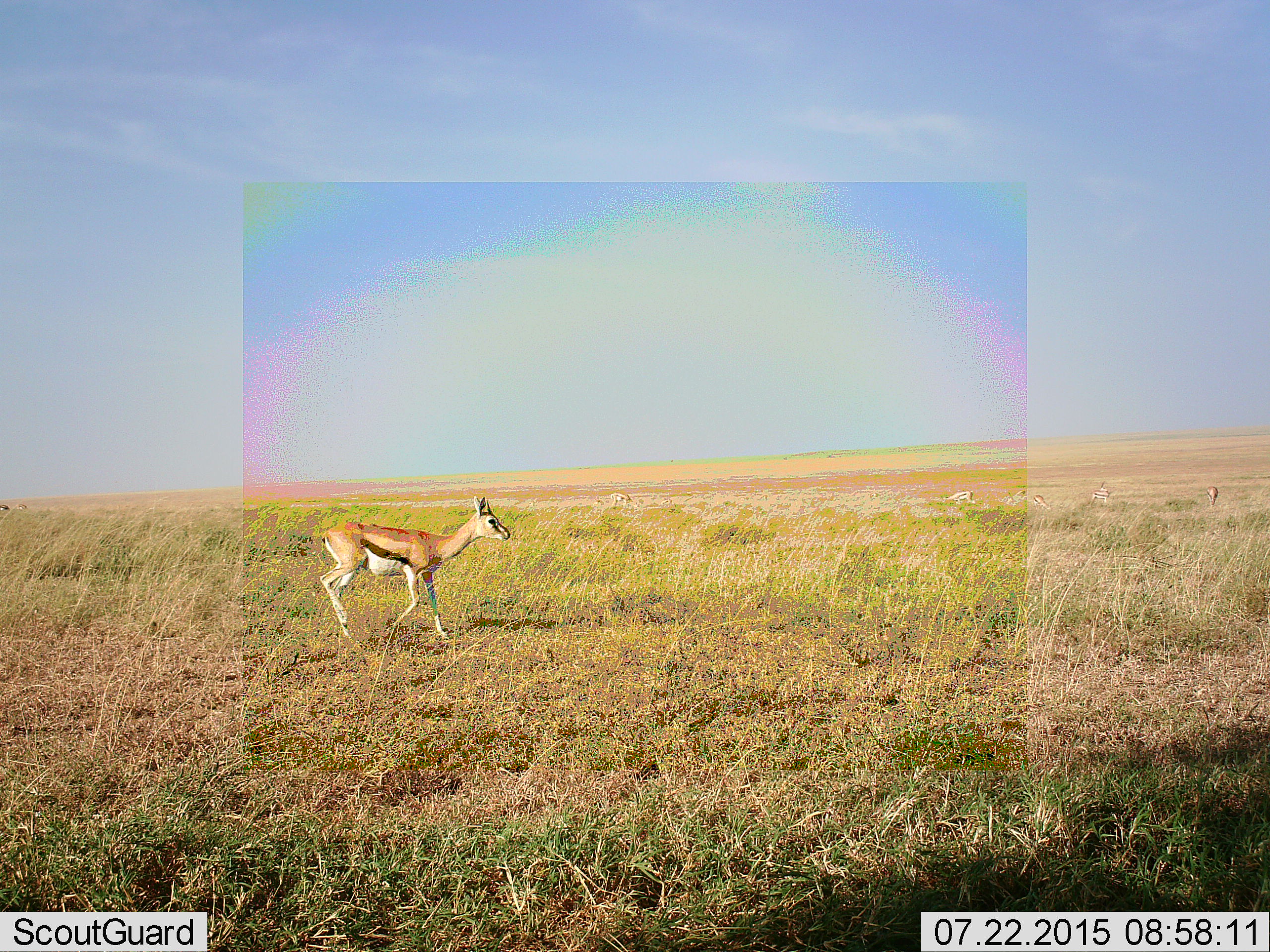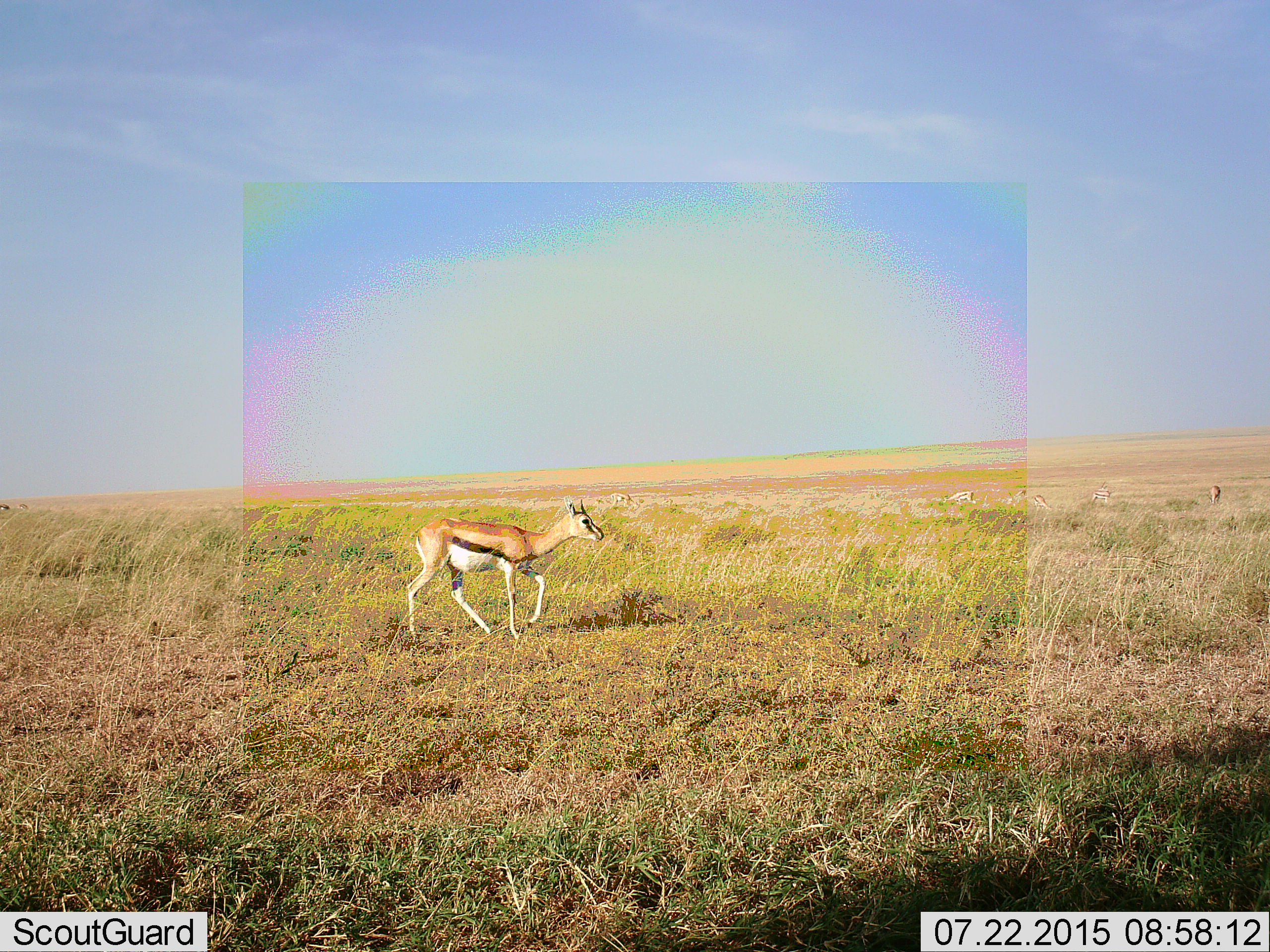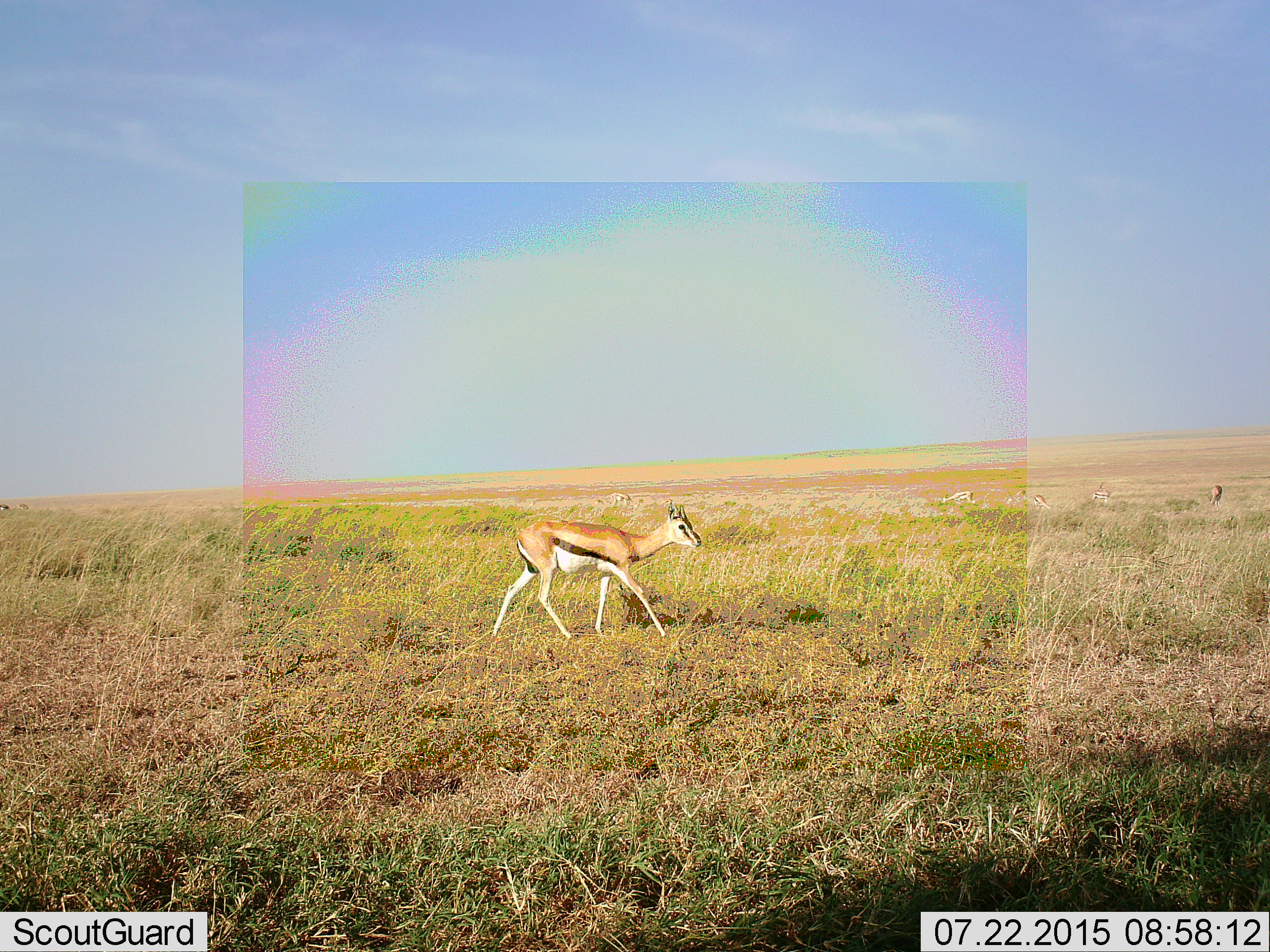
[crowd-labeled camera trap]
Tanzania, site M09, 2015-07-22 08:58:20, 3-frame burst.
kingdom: Animalia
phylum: Chordata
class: Mammalia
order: Artiodactyla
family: Bovidae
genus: Eudorcas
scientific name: Eudorcas thomsonii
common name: thomson's gazelle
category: gazellethomsons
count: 6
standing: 50%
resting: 10%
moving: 90%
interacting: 10%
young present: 10%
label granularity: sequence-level